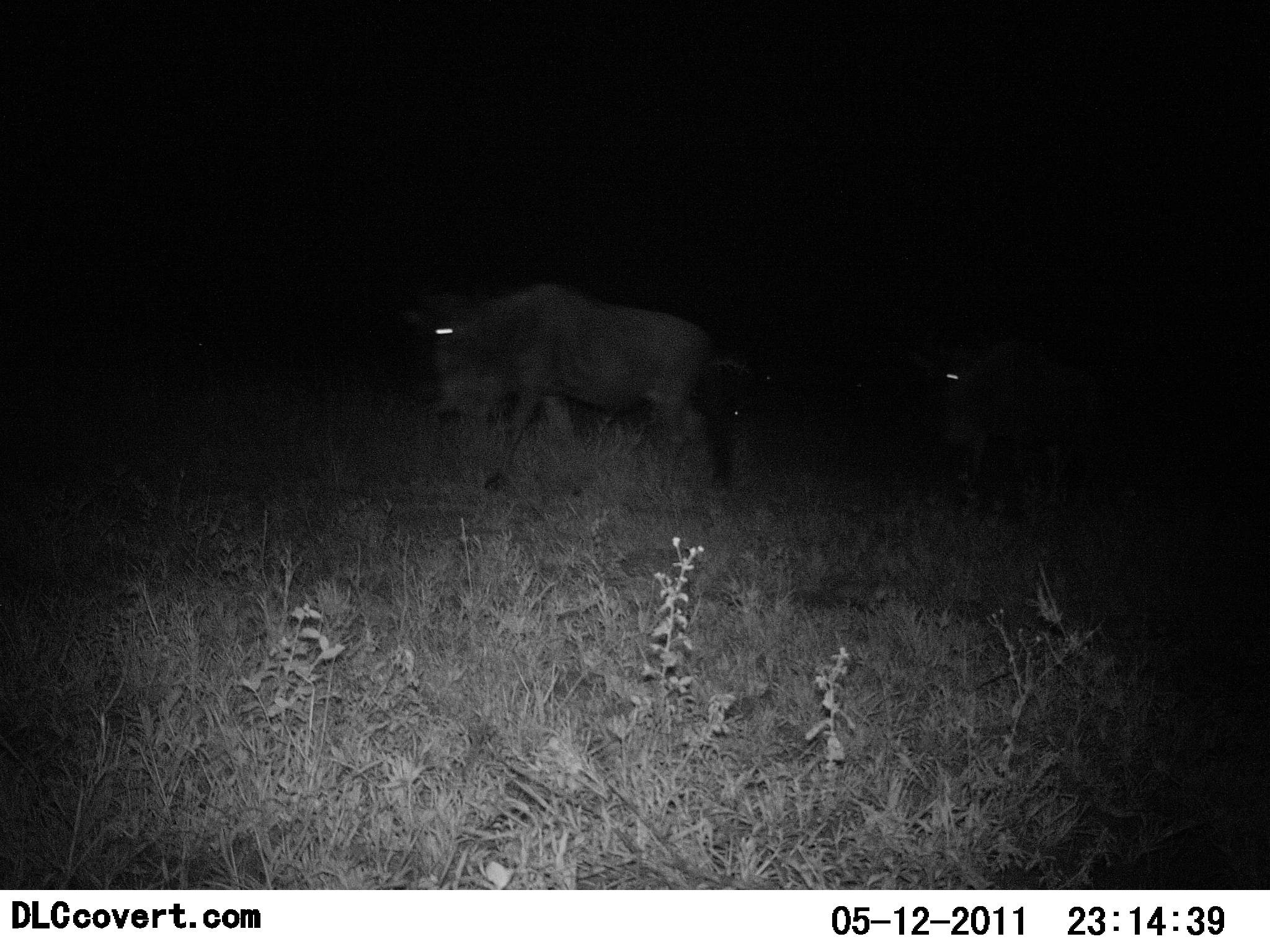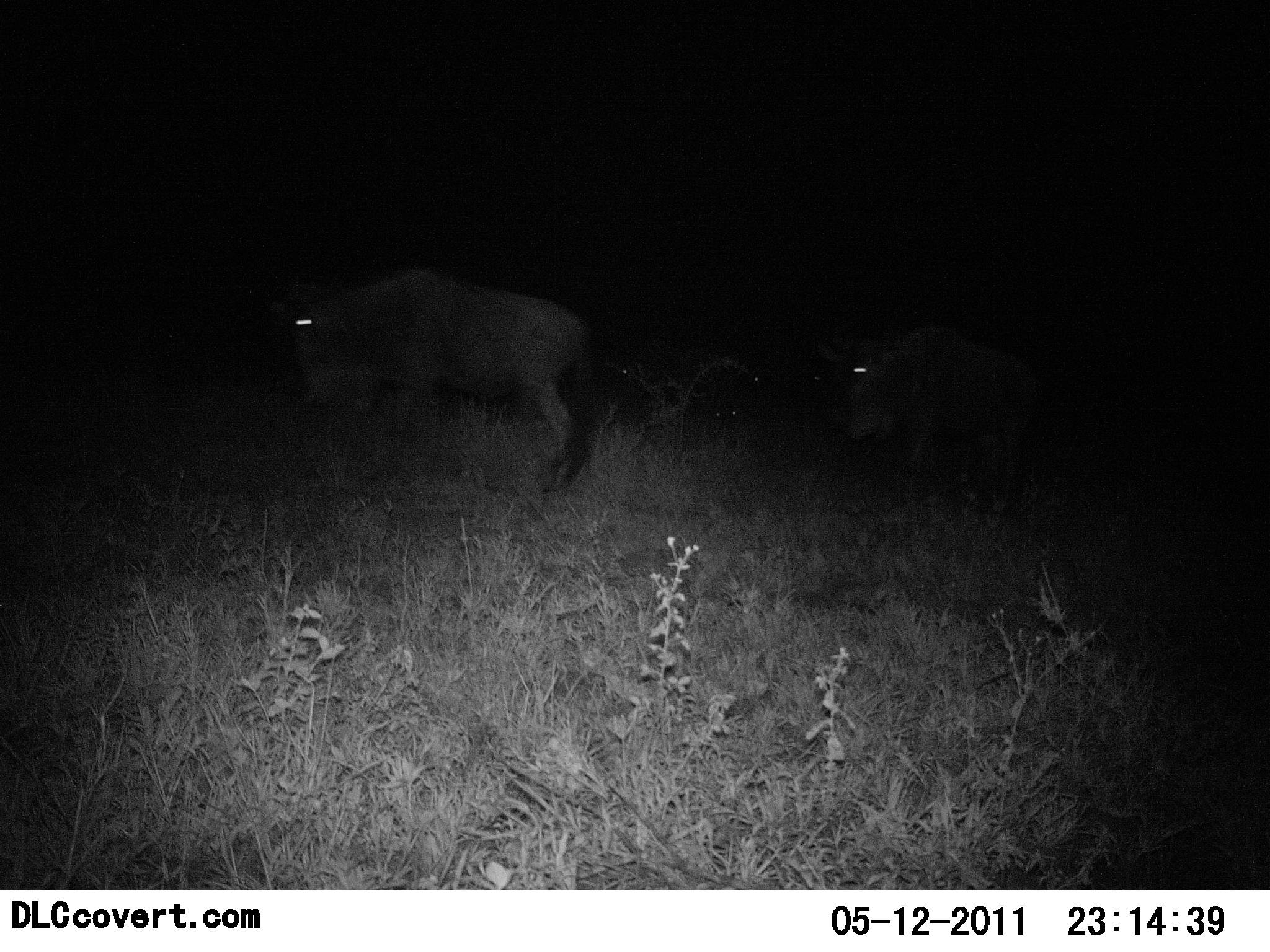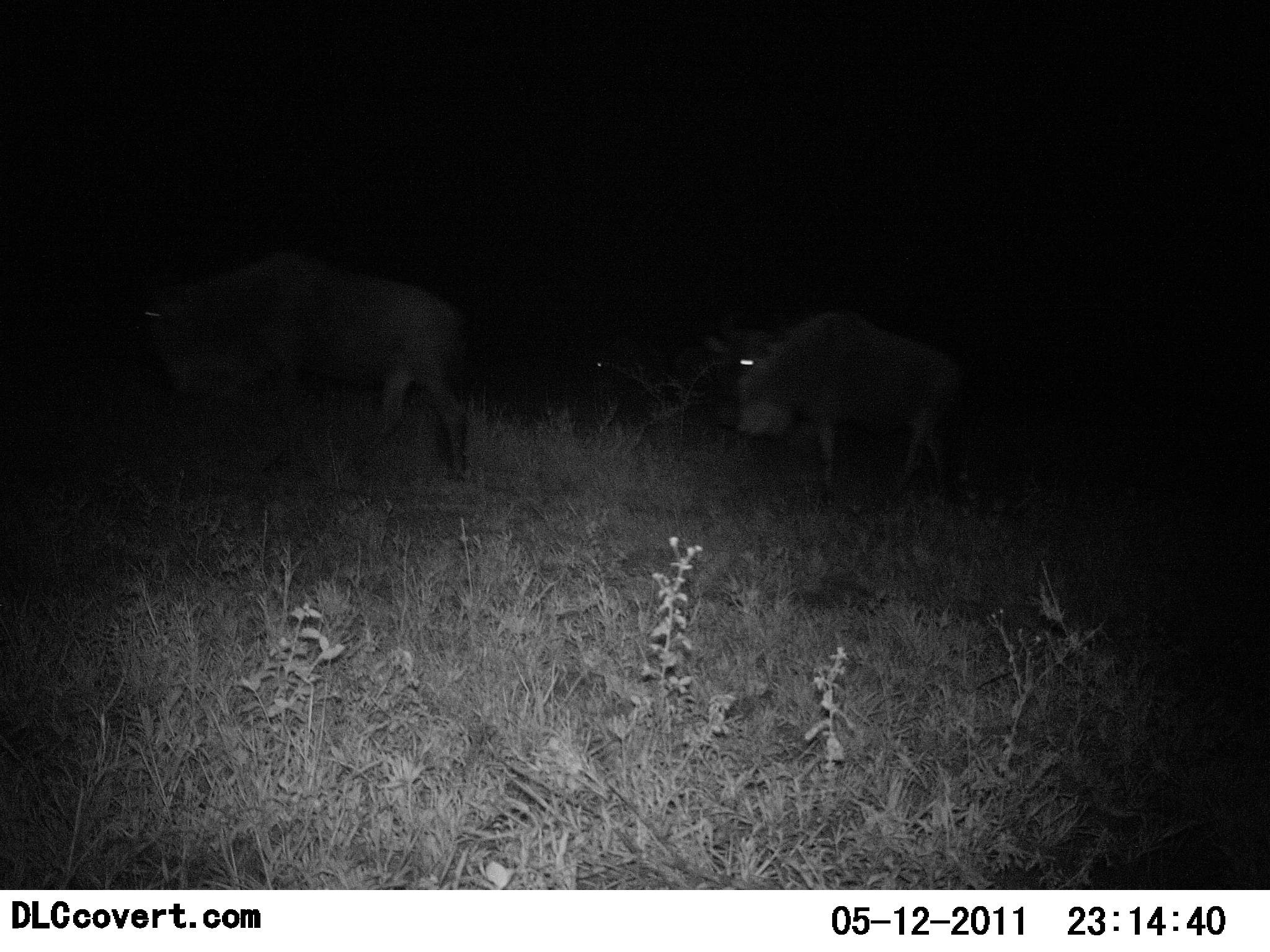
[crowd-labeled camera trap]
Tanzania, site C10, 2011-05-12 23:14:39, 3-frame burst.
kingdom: Animalia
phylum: Chordata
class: Mammalia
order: Artiodactyla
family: Bovidae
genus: Connochaetes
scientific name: Connochaetes taurinus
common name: blue wildebeest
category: wildebeest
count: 2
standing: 8%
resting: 0%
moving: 92%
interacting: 0%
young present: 0%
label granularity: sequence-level